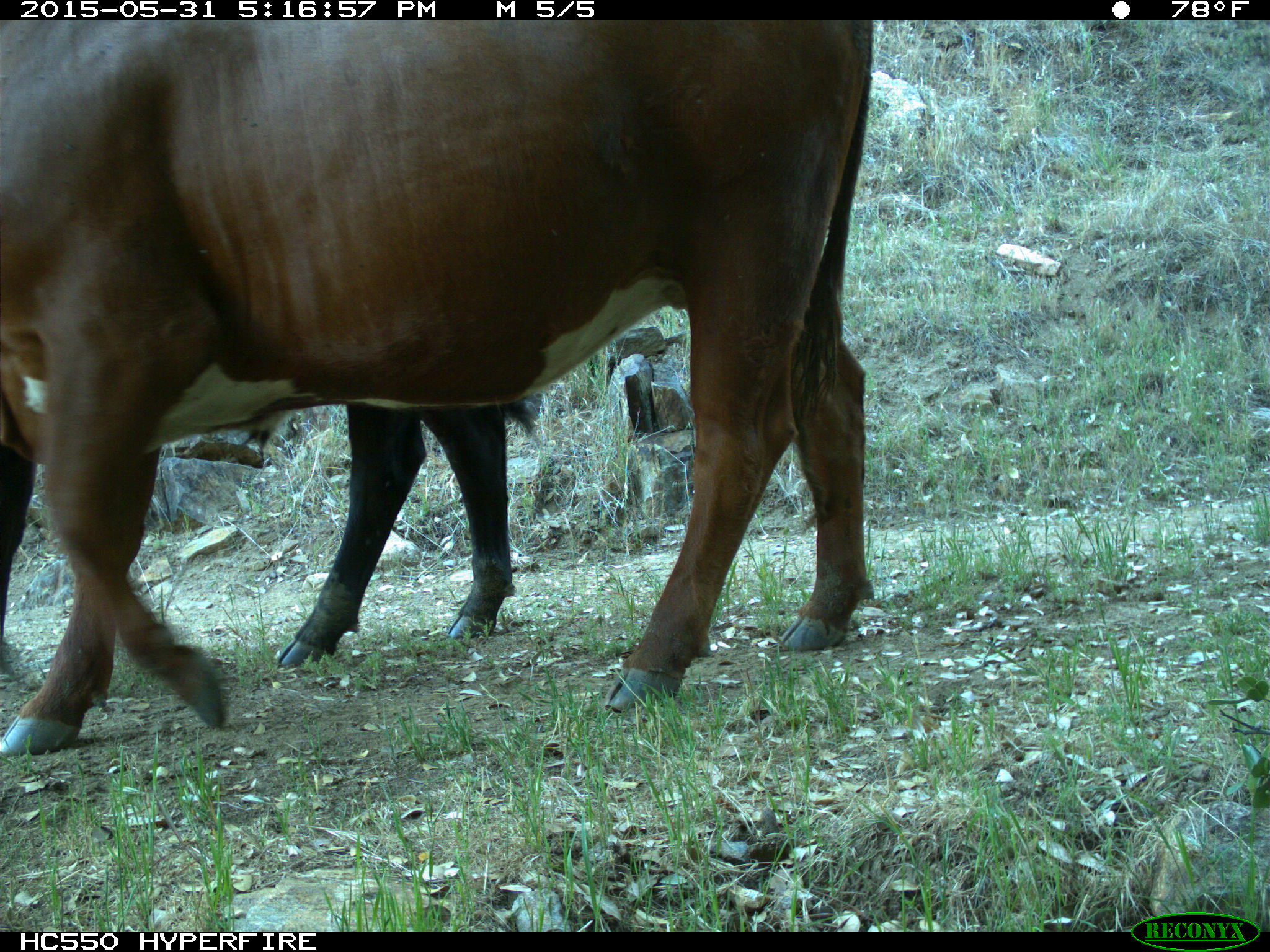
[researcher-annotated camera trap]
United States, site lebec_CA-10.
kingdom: Animalia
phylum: Chordata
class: Mammalia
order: Artiodactyla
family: Bovidae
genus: Bos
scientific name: Bos taurus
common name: domestic cow